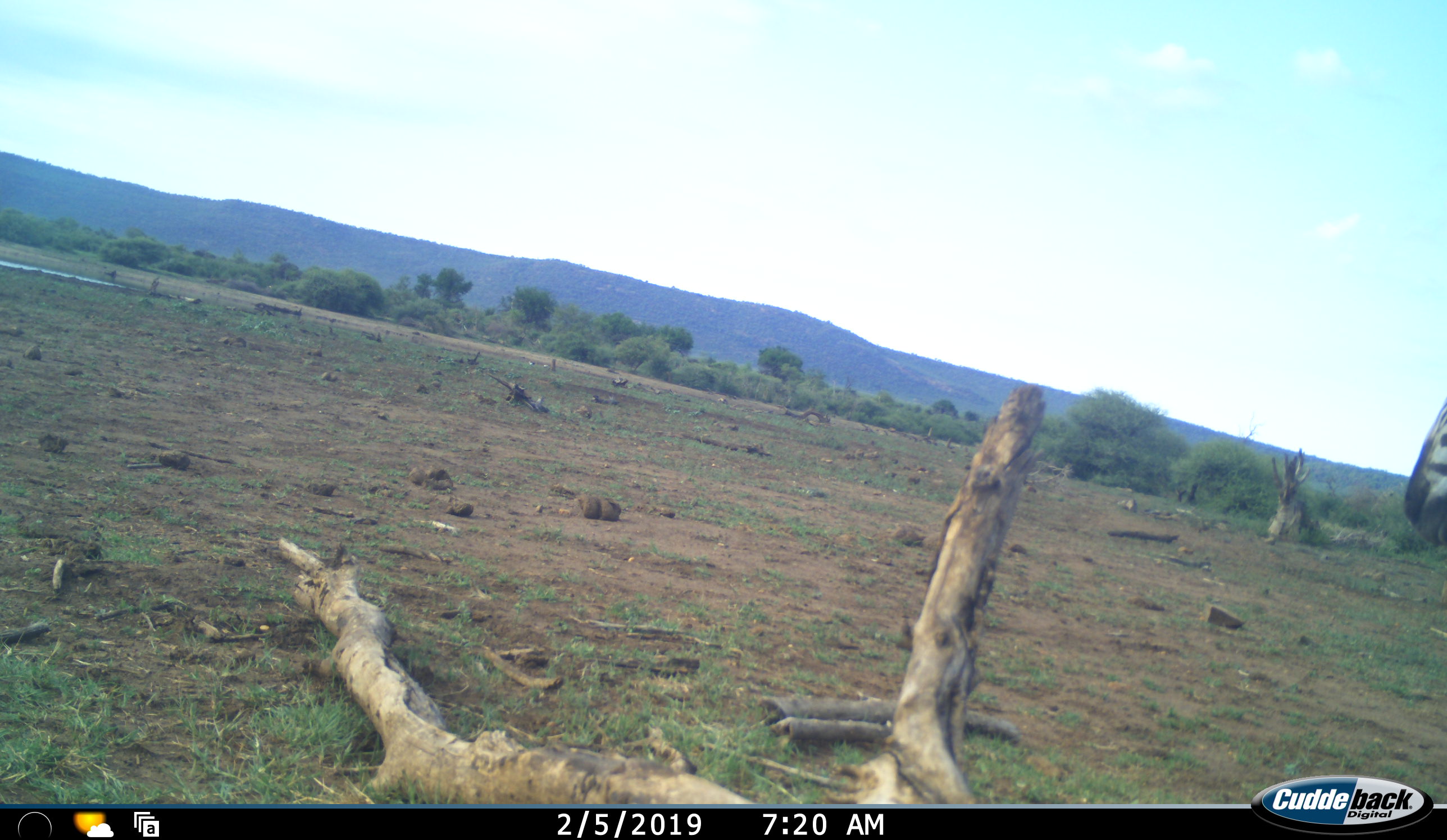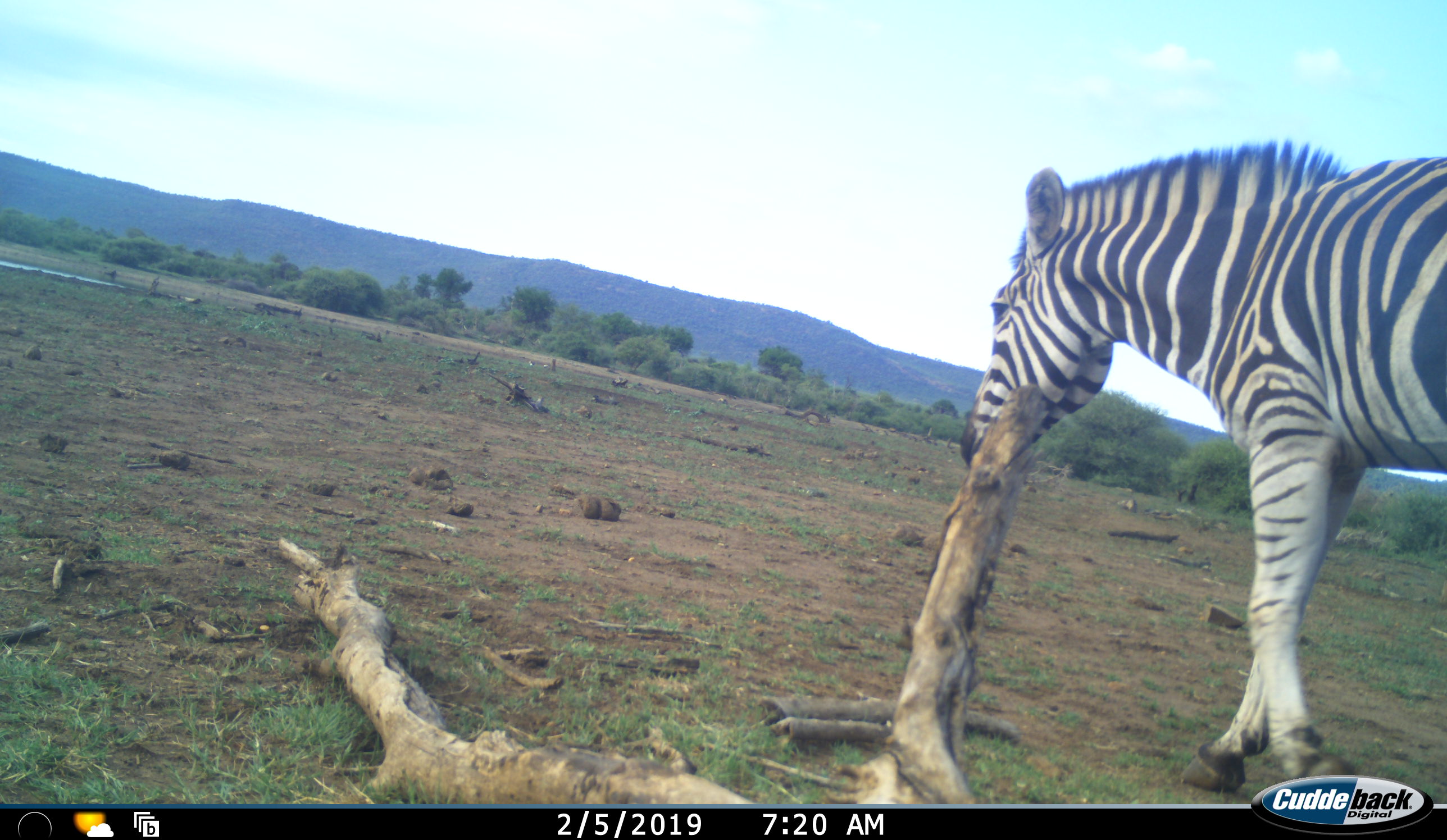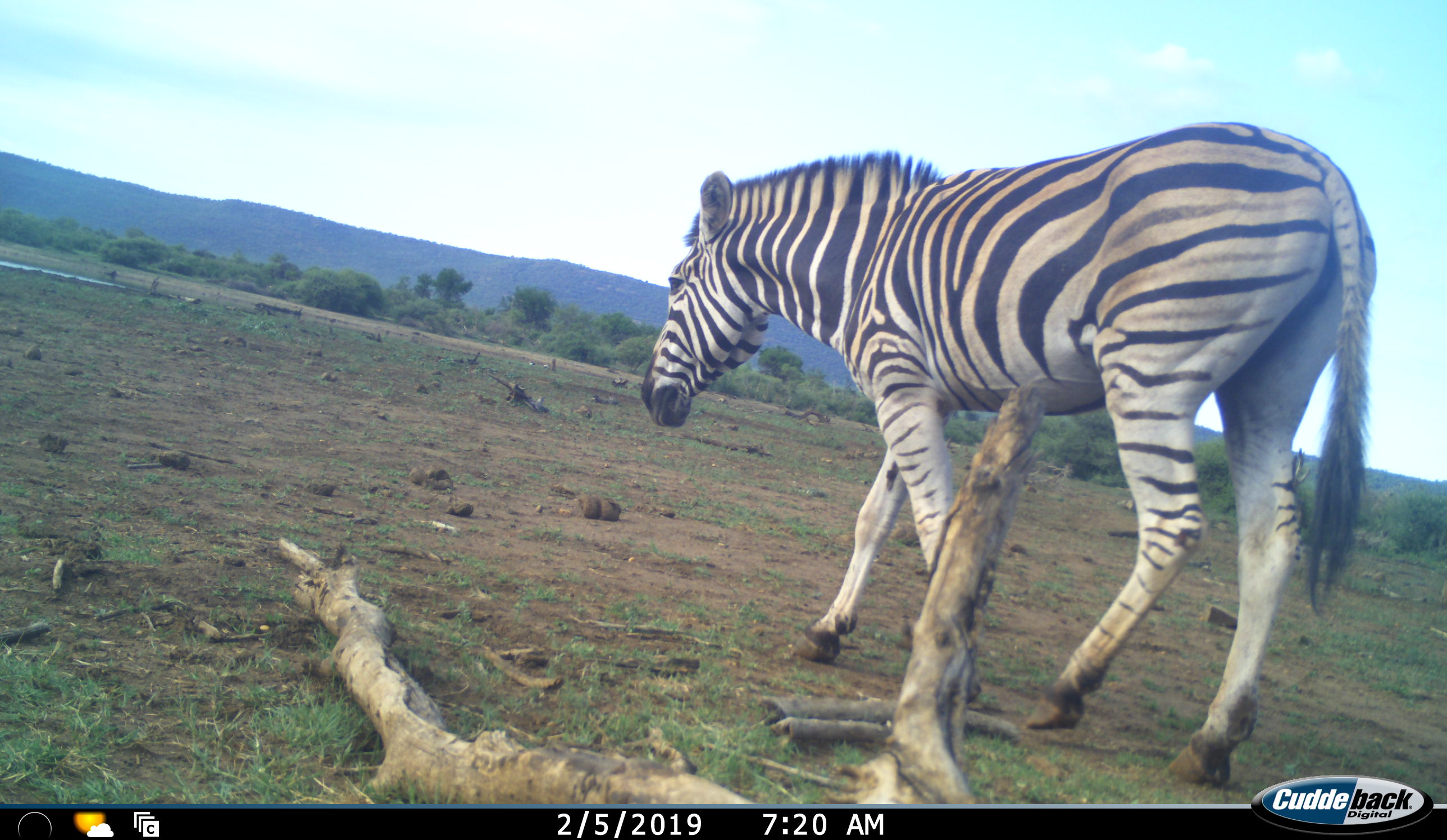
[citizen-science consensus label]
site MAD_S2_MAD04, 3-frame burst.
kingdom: Animalia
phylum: Chordata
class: Mammalia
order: Perissodactyla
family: Equidae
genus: Equus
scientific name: Equus quagga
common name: plains zebra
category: zebraplains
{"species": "zebraplains (plains zebra) (Equus quagga)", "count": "1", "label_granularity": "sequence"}